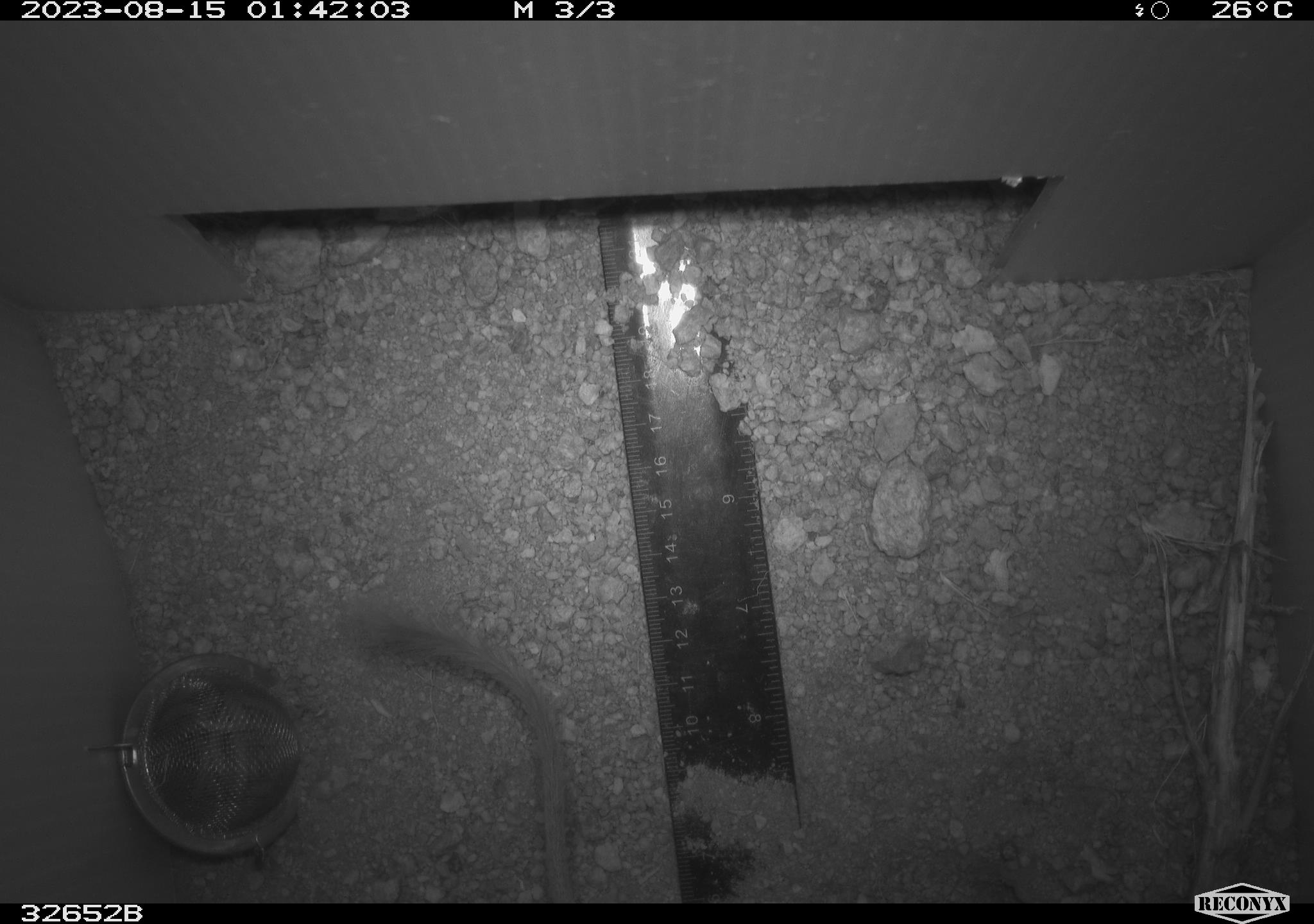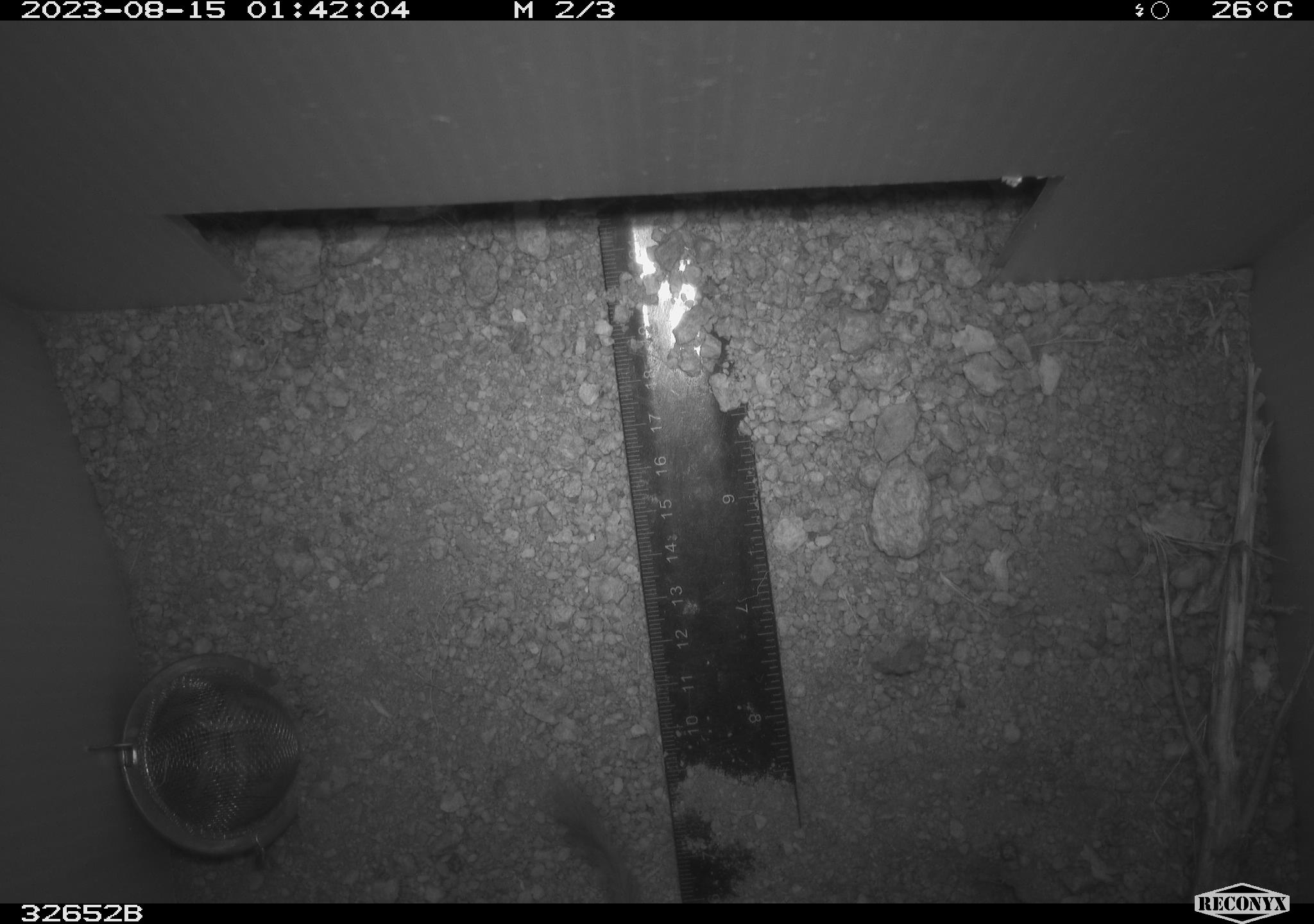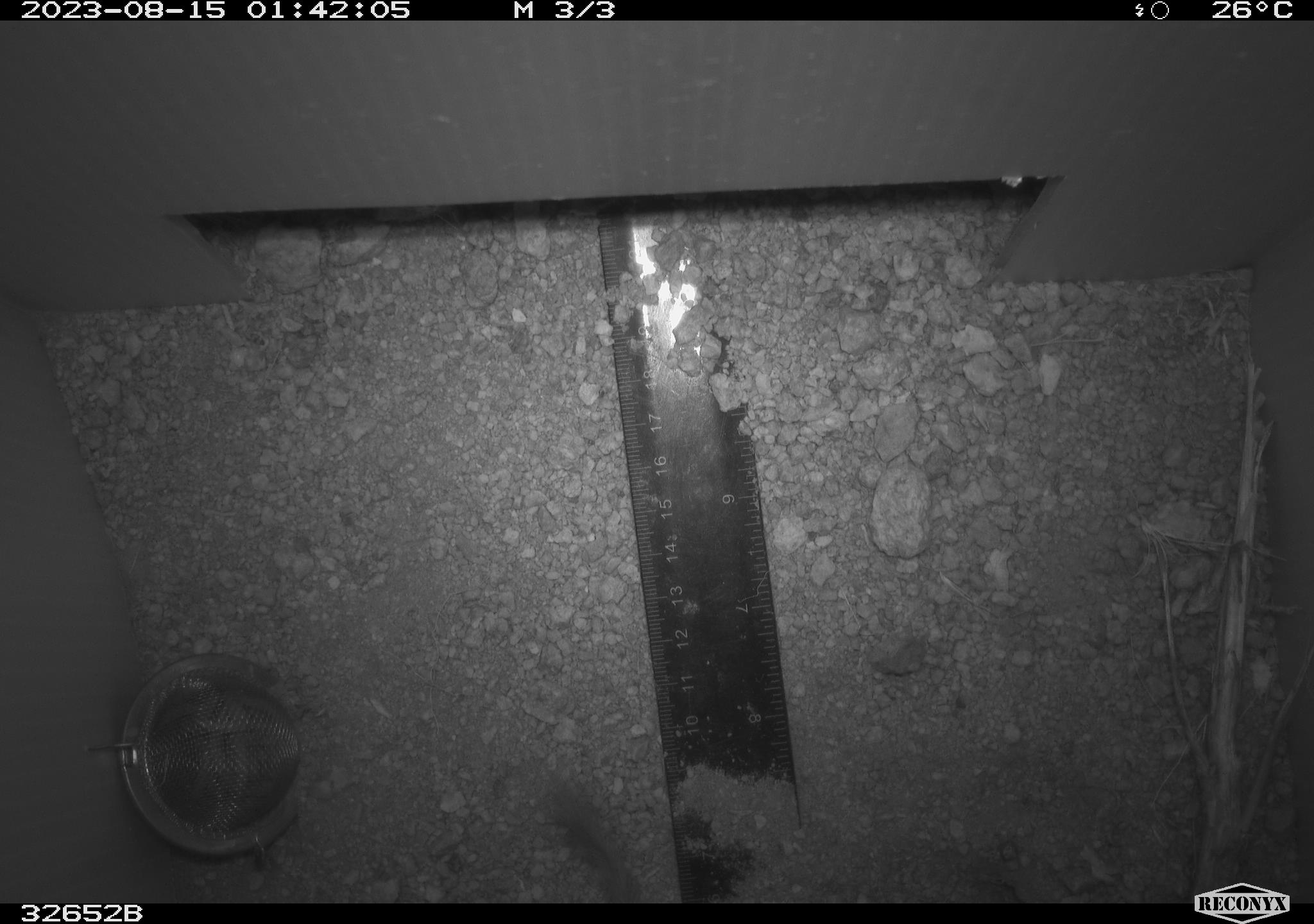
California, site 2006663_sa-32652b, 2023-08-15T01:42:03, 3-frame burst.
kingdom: Animalia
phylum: Chordata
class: Mammalia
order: Rodentia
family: Heteromyidae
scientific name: Heteromyidae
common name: kangaroo rats and pocket mice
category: heteromyidae family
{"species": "heteromyidae family (kangaroo rats and pocket mice) (Heteromyidae)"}